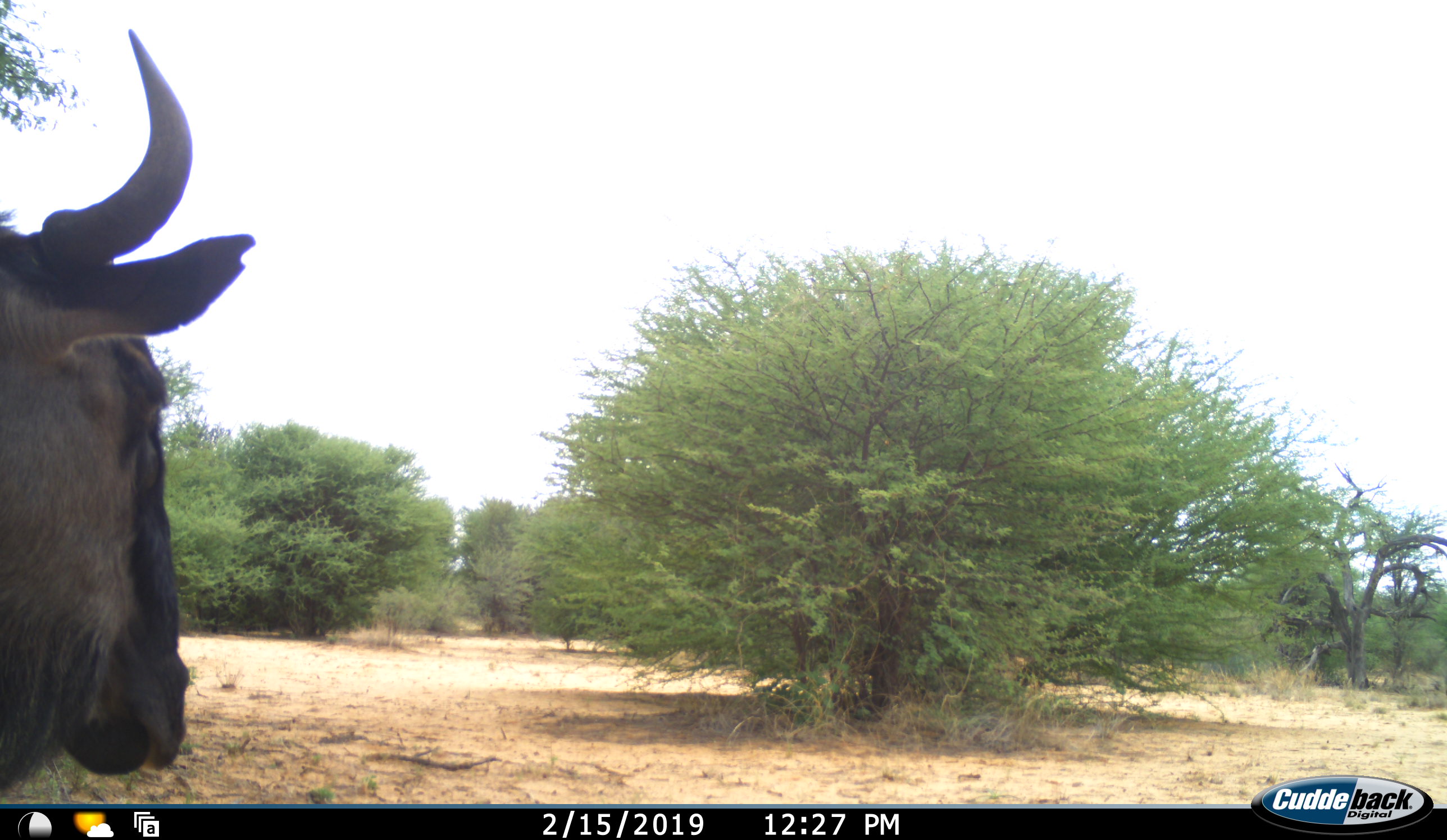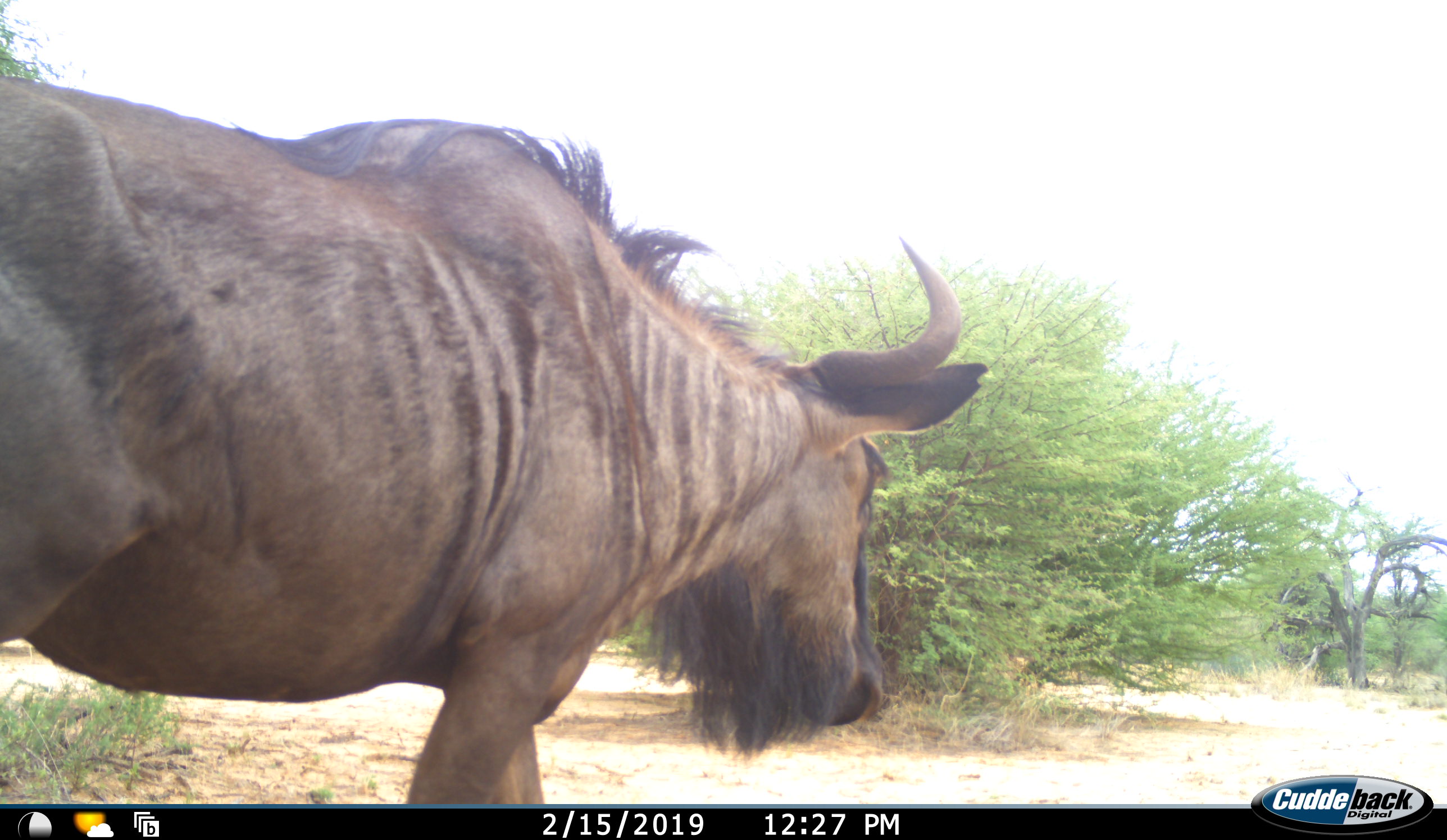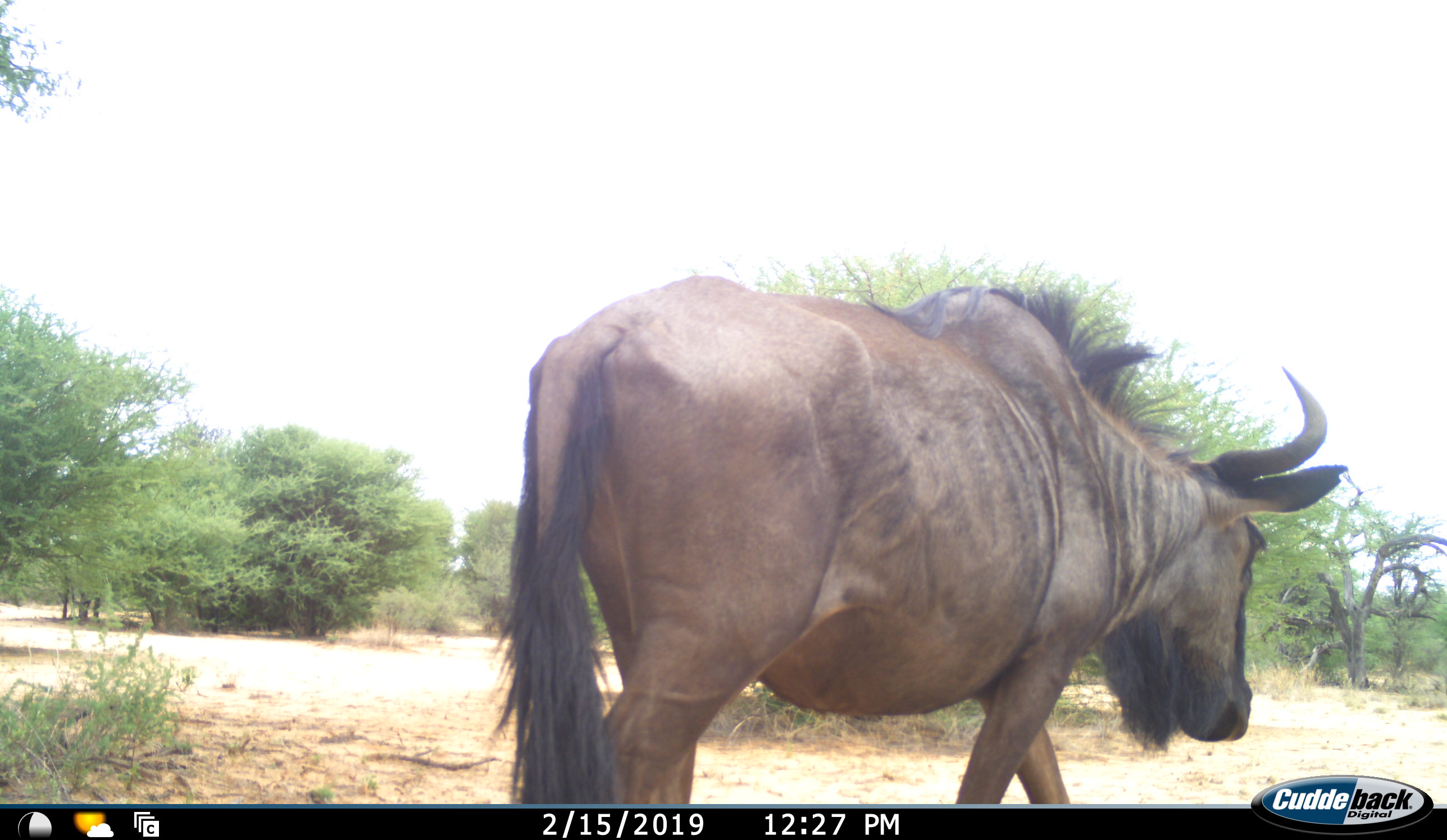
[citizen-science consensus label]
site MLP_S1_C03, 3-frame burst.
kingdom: Animalia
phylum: Chordata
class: Mammalia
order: Artiodactyla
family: Bovidae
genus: Connochaetes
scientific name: Connochaetes taurinus taurinus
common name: blue wildebeest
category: wildebeestblue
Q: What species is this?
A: Wildebeestblue (blue wildebeest) (Connochaetes taurinus taurinus).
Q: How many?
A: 1.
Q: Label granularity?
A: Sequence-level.